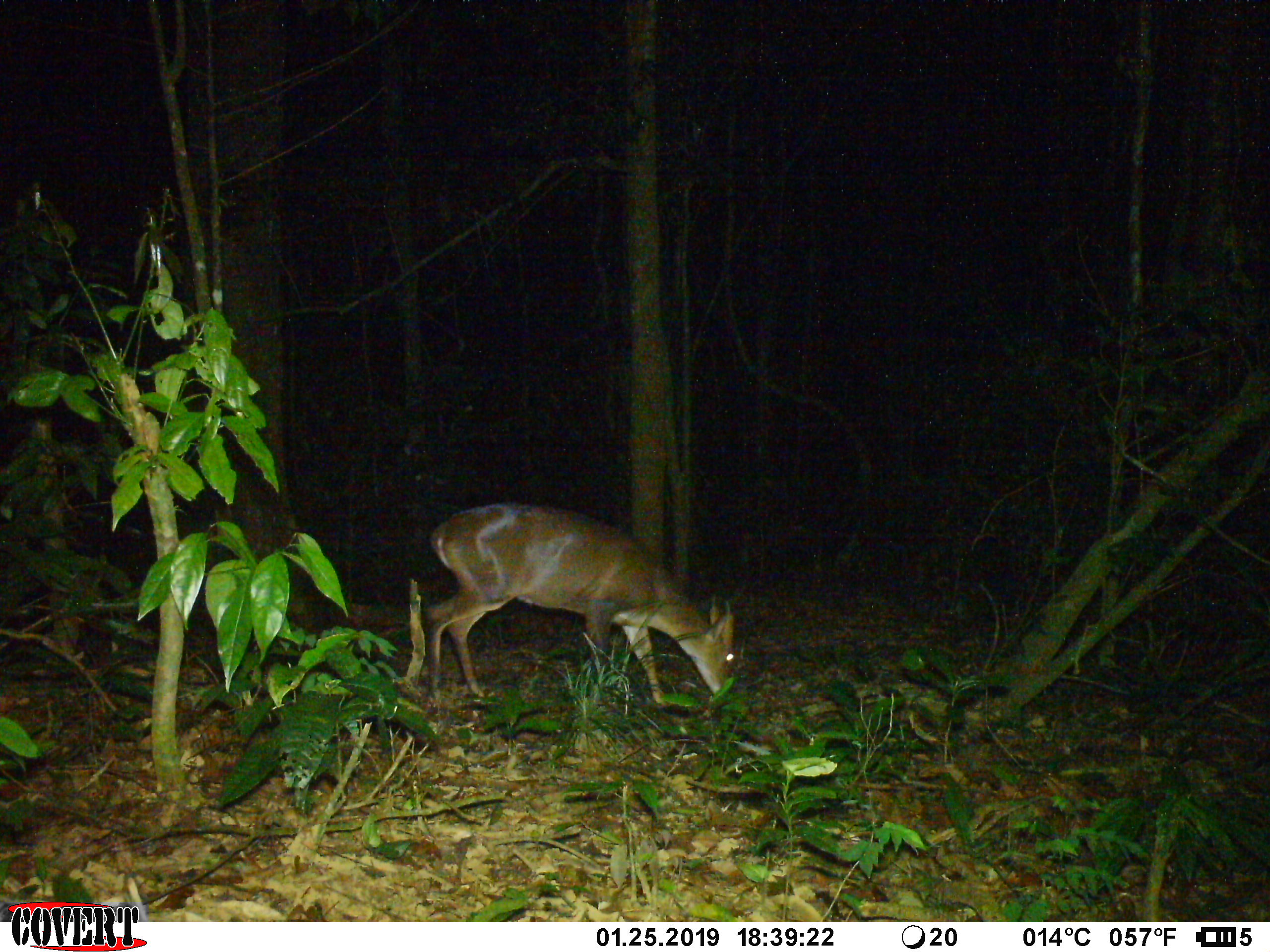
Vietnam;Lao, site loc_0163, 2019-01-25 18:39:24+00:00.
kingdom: Animalia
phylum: Chordata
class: Mammalia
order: Artiodactyla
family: Cervidae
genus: Muntiacus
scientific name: Muntiacus vuquangensis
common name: large-antlered muntjac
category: large antlered muntjac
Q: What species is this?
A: Large antlered muntjac (large-antlered muntjac) (Muntiacus vuquangensis).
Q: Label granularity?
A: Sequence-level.